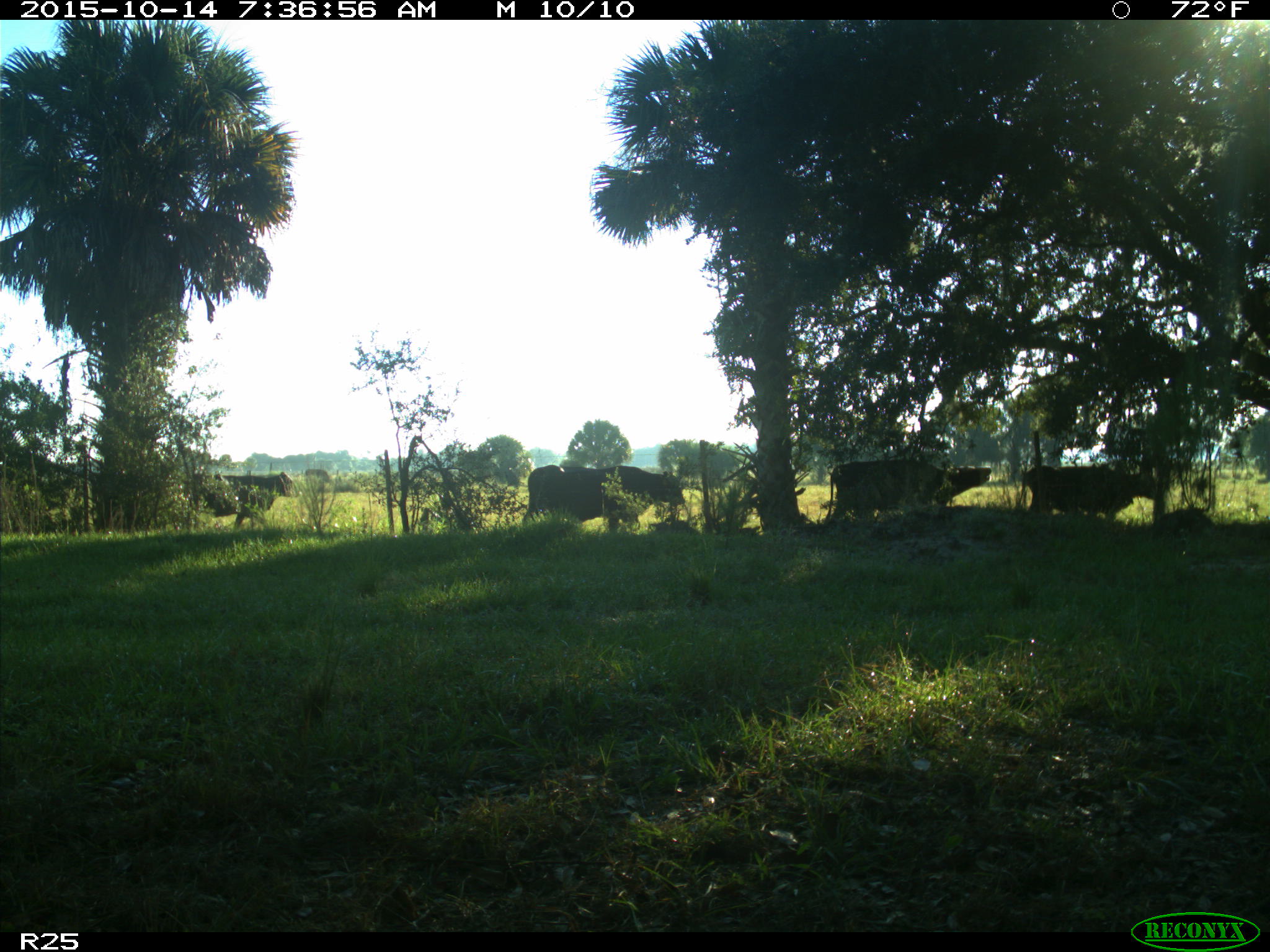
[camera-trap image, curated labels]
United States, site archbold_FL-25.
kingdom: Animalia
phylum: Chordata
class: Mammalia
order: Artiodactyla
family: Bovidae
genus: Bos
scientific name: Bos taurus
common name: domestic cow